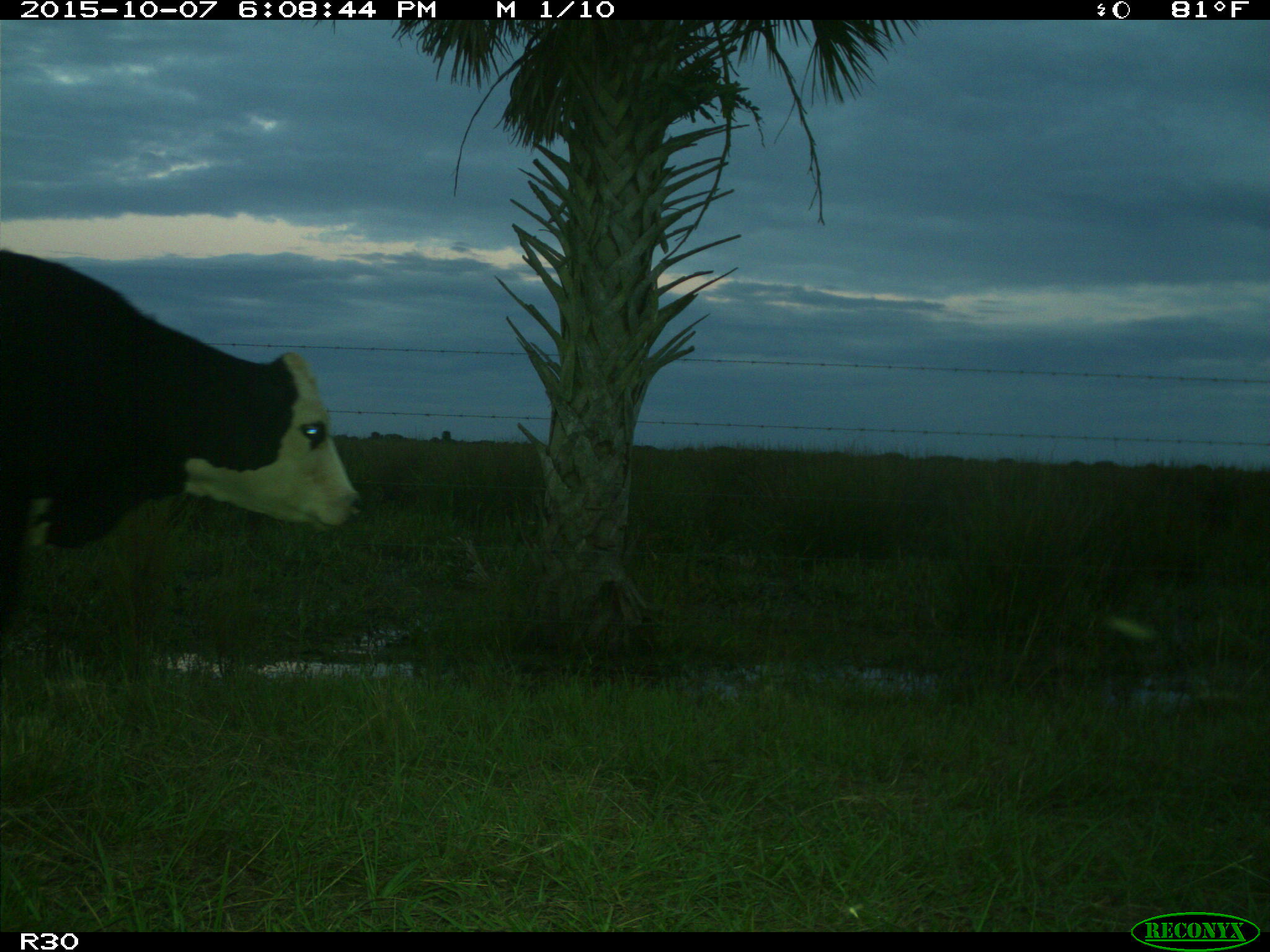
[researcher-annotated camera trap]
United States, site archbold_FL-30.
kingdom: Animalia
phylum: Chordata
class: Mammalia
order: Artiodactyla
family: Bovidae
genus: Bos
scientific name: Bos taurus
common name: domestic cow